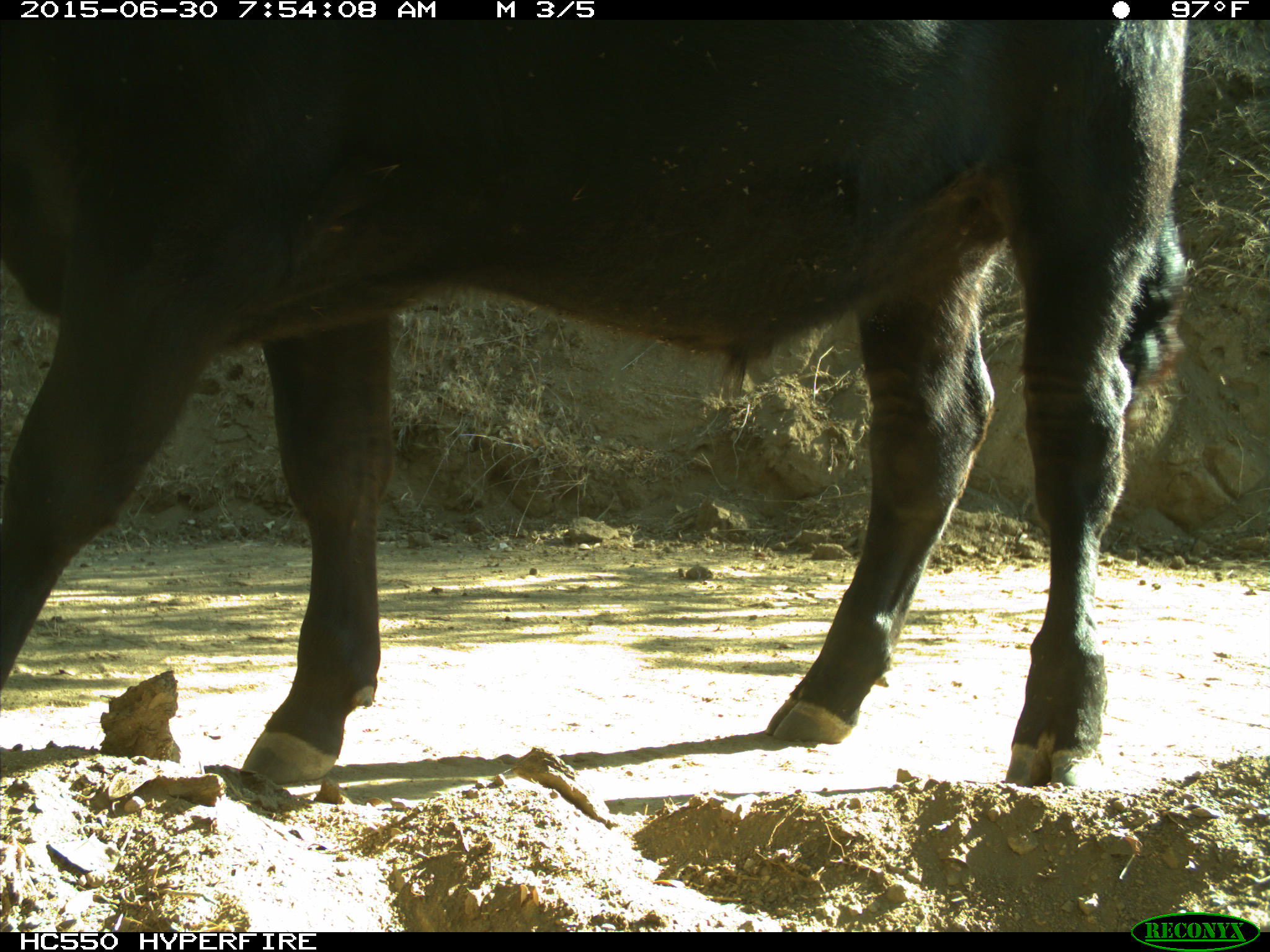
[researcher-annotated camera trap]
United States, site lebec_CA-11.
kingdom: Animalia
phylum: Chordata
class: Mammalia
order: Artiodactyla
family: Bovidae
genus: Bos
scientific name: Bos taurus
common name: domestic cow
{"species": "Bos taurus (domestic cow)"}